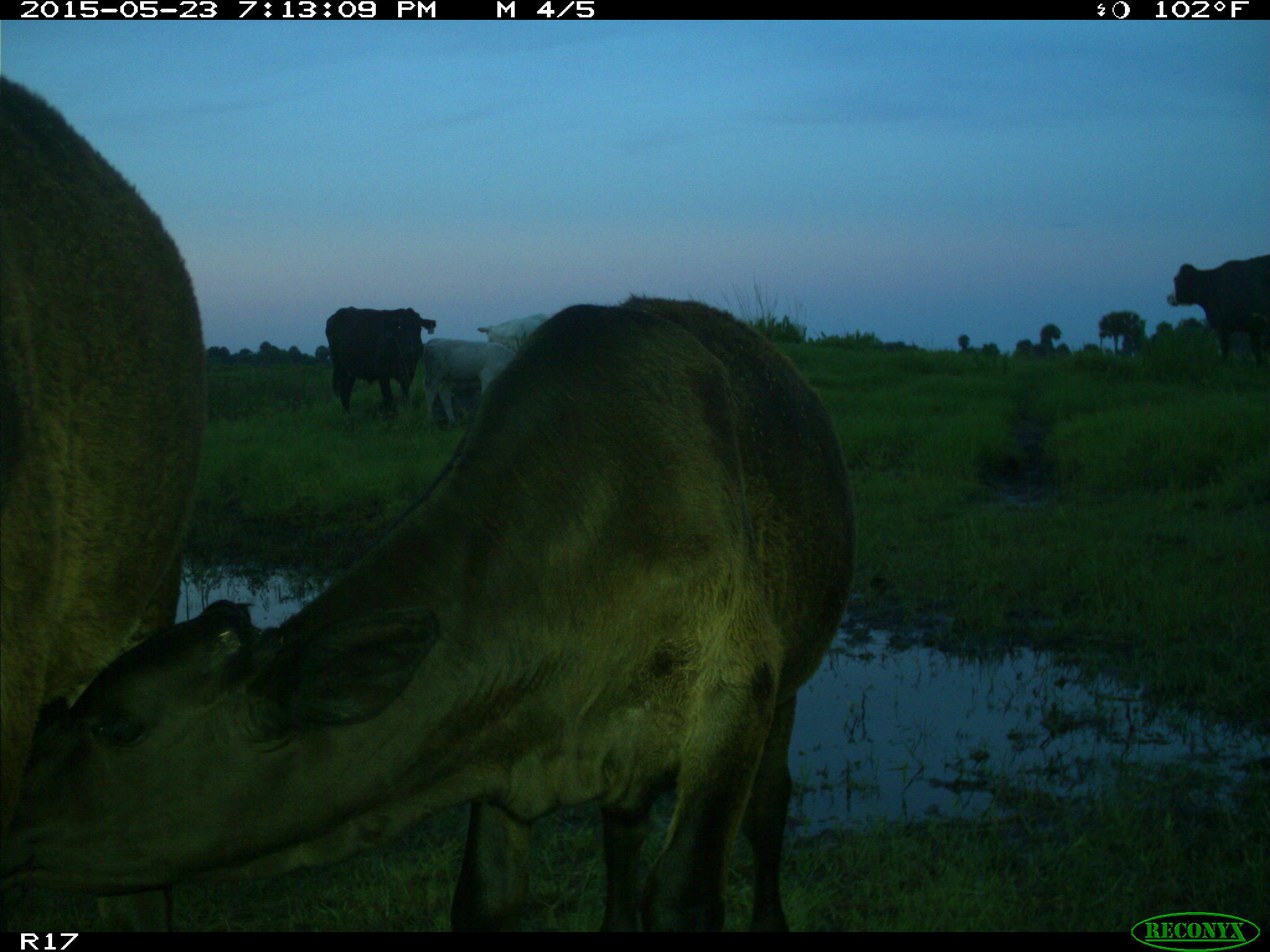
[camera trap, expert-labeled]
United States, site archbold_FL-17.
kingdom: Animalia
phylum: Chordata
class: Mammalia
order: Artiodactyla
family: Bovidae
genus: Bos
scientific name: Bos taurus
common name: domestic cow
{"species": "Bos taurus (domestic cow)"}